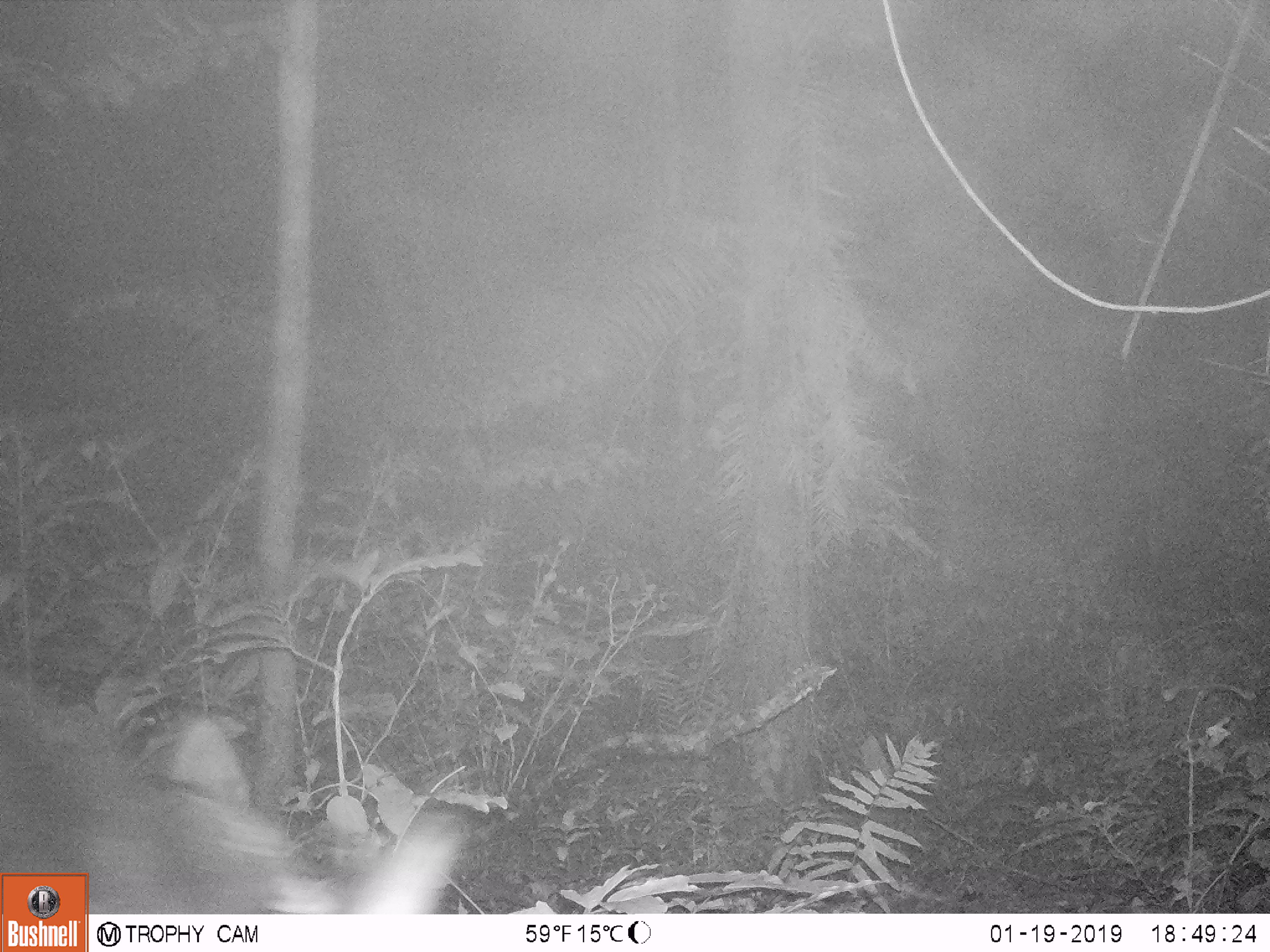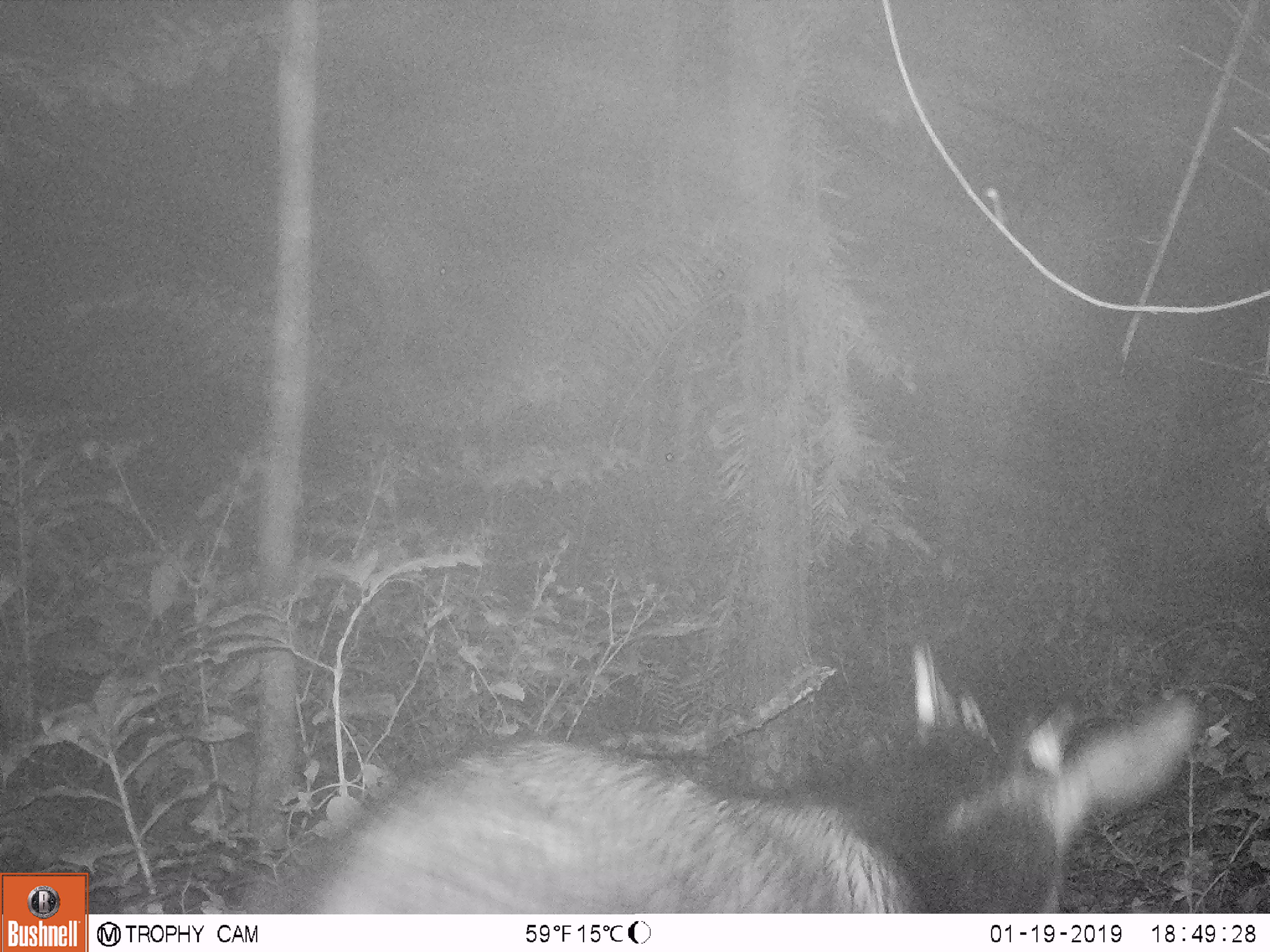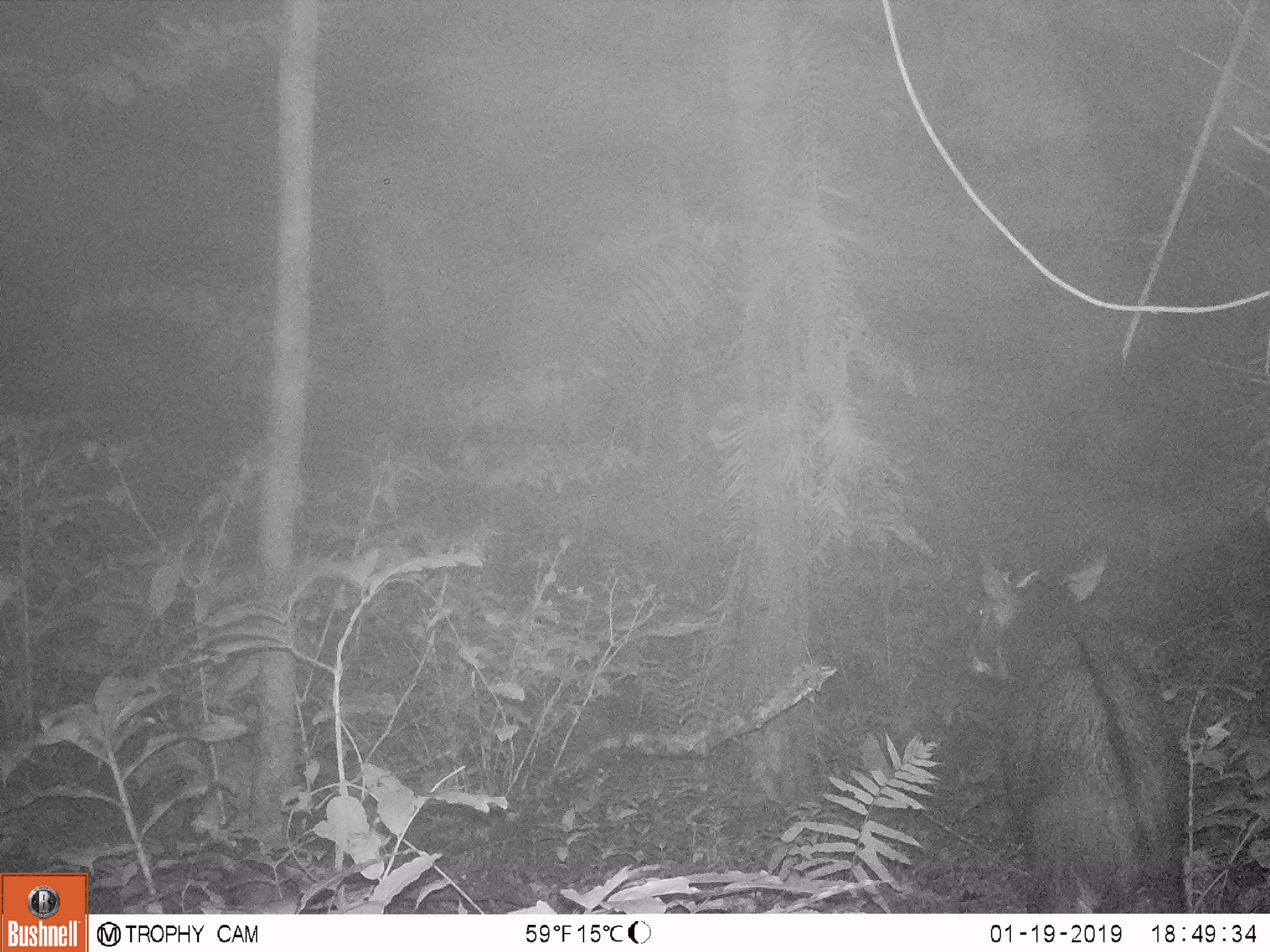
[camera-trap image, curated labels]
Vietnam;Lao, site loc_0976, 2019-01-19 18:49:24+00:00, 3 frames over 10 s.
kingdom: Animalia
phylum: Chordata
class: Mammalia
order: Artiodactyla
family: Bovidae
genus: Capricornis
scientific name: Capricornis sumatraensis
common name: chinese serow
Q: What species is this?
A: Chinese serow (Capricornis sumatraensis).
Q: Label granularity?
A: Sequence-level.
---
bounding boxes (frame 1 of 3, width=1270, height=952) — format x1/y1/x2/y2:
chinese serow: 0/671/472/914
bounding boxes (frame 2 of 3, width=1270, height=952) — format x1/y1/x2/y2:
chinese serow: 241/640/1198/913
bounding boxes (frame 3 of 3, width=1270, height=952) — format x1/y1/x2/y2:
chinese serow: 962/544/1188/914